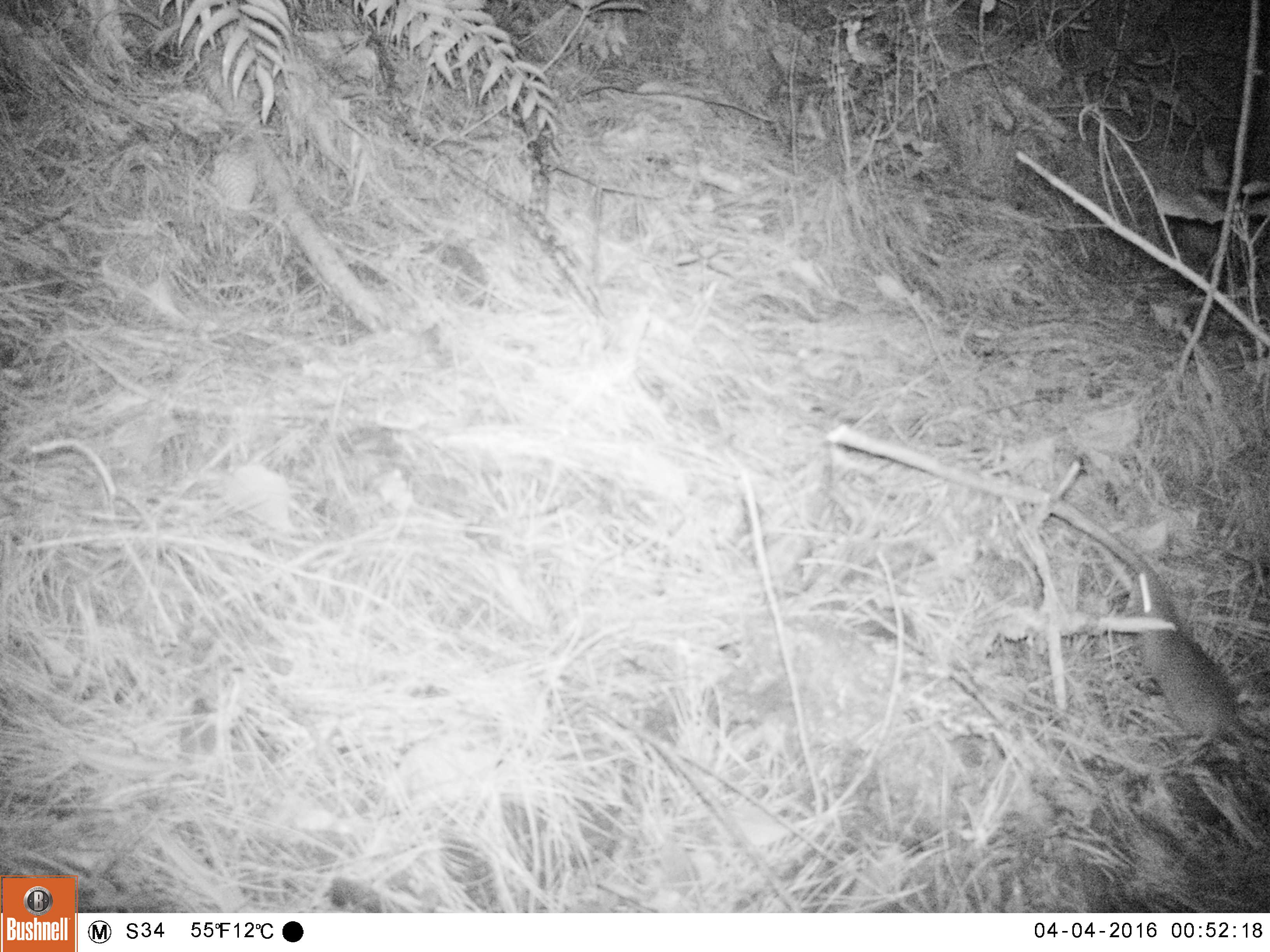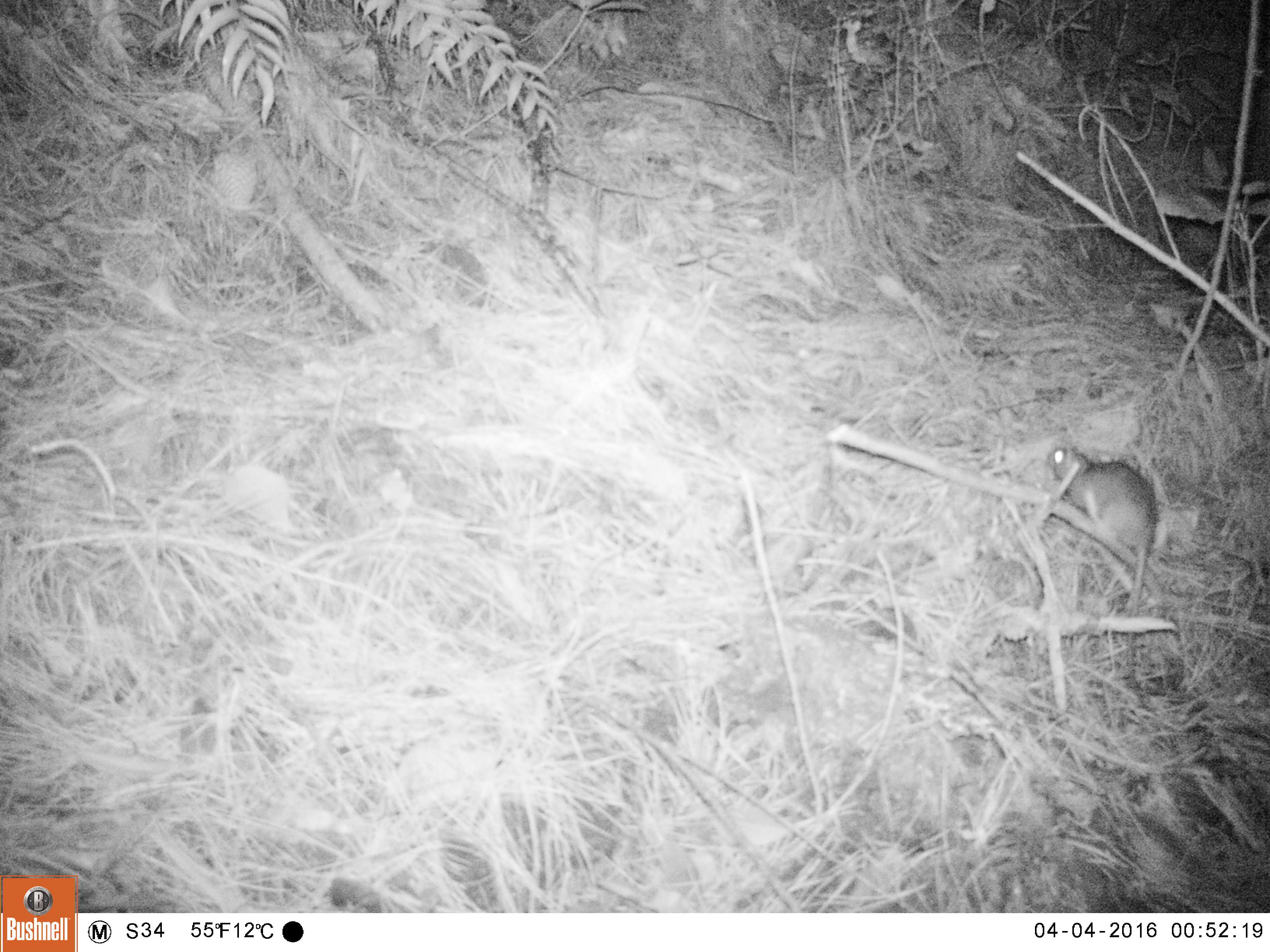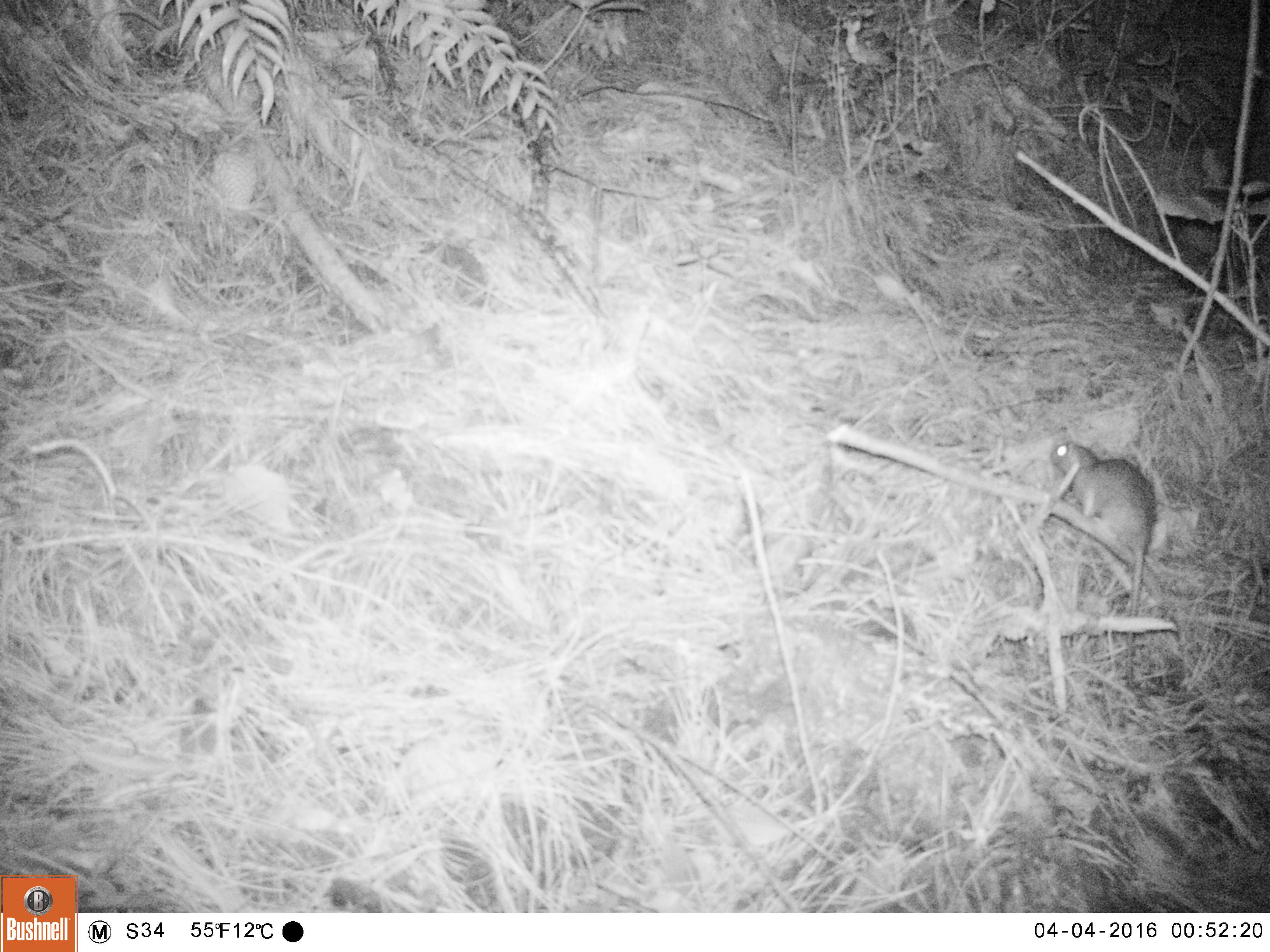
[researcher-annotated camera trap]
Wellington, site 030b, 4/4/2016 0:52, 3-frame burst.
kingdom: Animalia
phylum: Chordata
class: Mammalia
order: Rodentia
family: Muridae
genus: Rattus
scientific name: Rattus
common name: rat